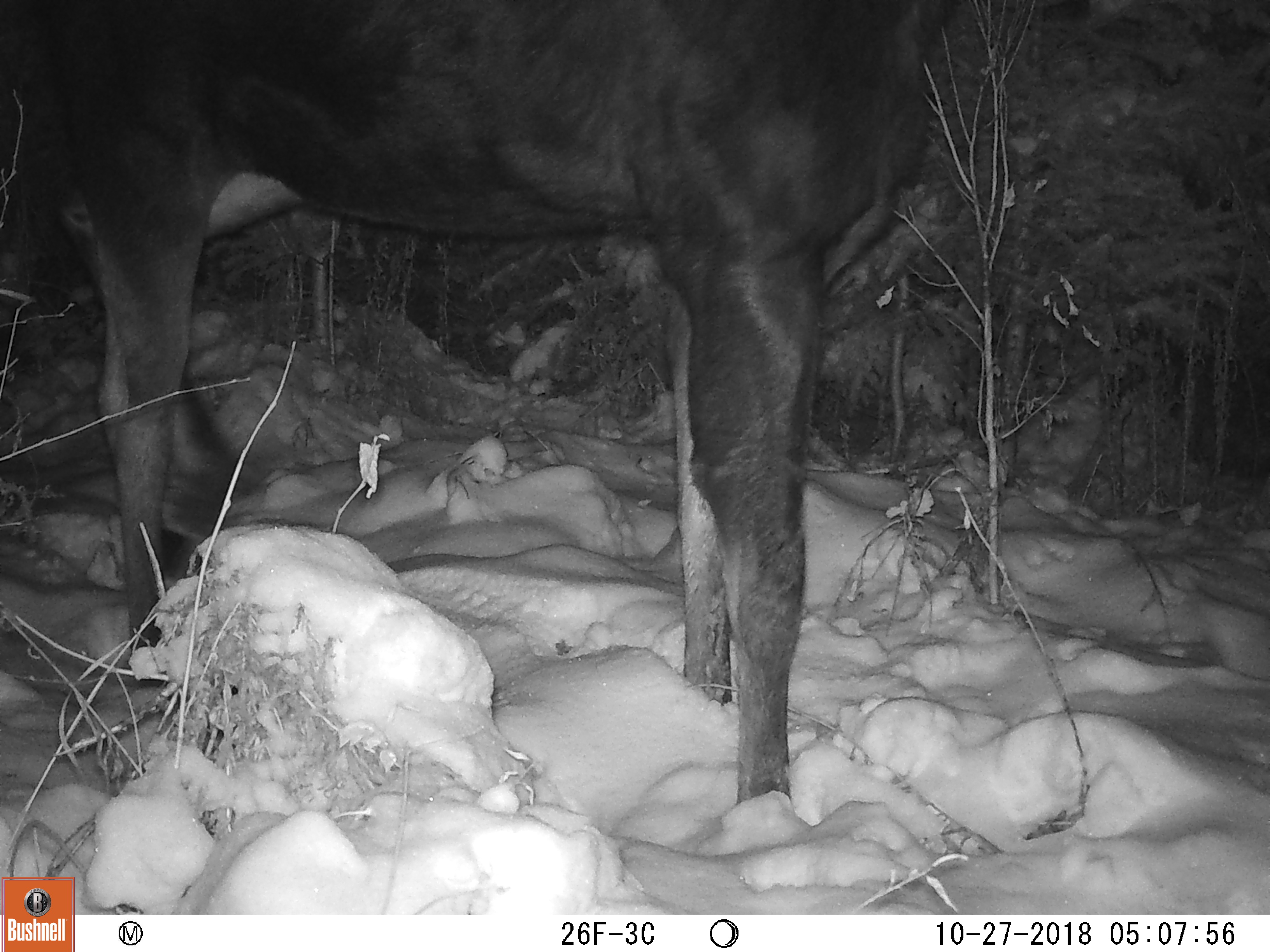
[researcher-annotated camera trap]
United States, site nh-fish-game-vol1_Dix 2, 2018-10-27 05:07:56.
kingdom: Animalia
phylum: Chordata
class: Mammalia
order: Artiodactyla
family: Cervidae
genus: Alces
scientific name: Alces alces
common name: moose